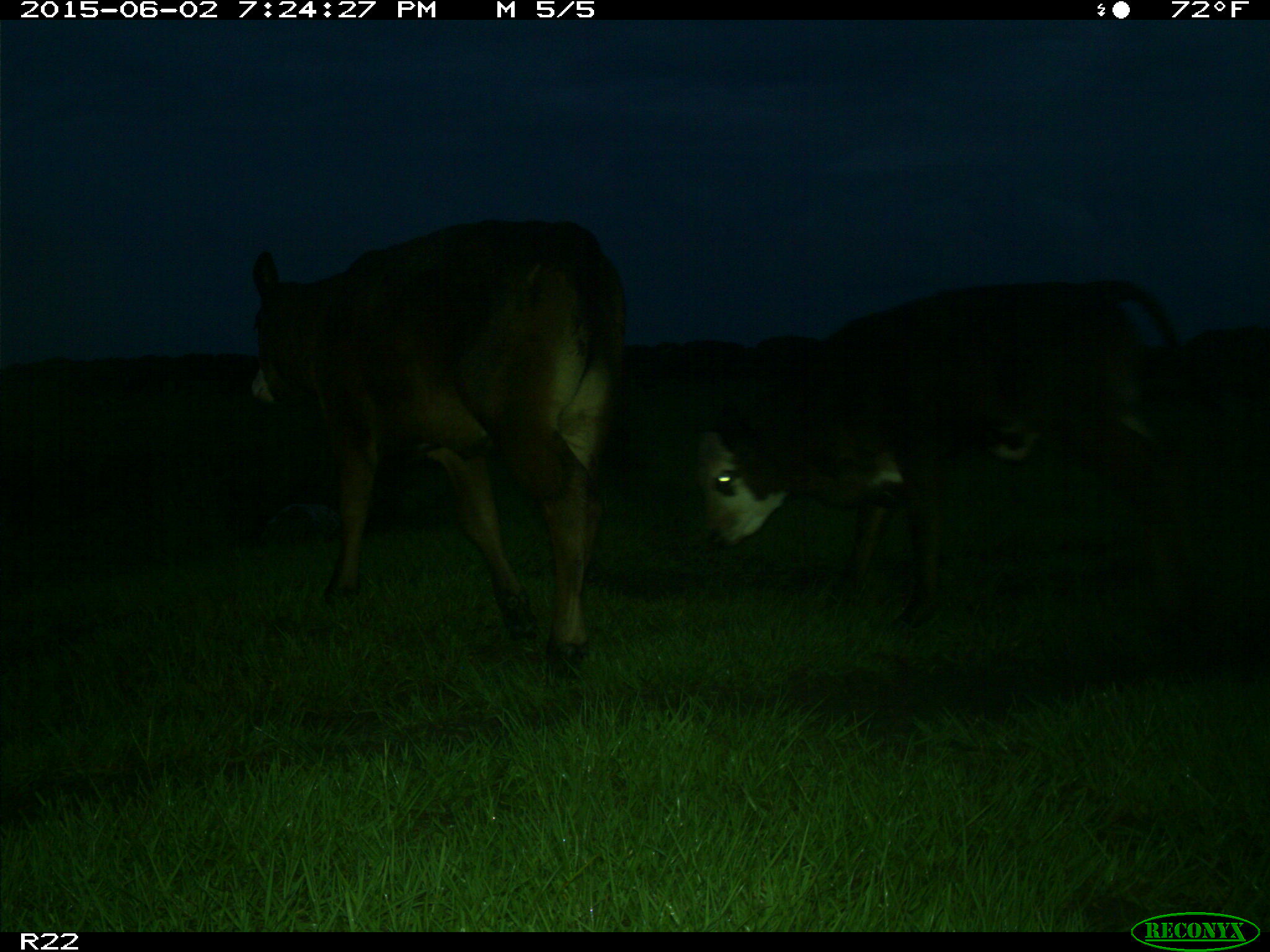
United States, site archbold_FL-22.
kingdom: Animalia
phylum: Chordata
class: Mammalia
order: Artiodactyla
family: Bovidae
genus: Bos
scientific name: Bos taurus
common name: domestic cow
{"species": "Bos taurus (domestic cow)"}